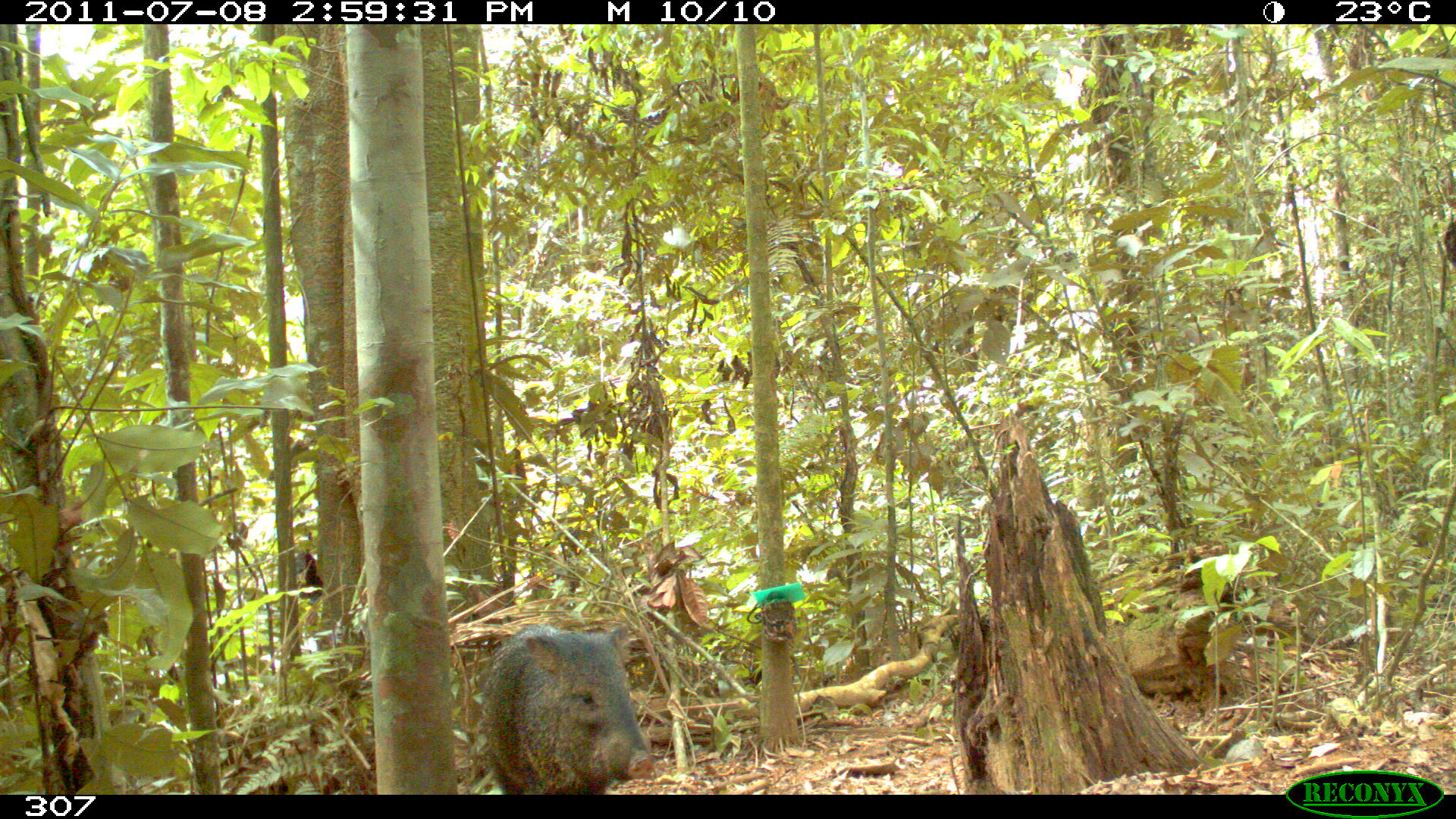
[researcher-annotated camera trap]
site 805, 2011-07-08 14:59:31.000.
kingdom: Animalia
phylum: Chordata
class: Mammalia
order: Artiodactyla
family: Tayassuidae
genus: Pecari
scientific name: Pecari tajacu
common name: collared peccary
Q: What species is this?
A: Pecari tajacu (collared peccary).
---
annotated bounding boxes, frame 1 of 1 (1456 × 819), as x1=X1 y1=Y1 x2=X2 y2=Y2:
pecari tajacu: x1=479 y1=619 x2=655 y2=790